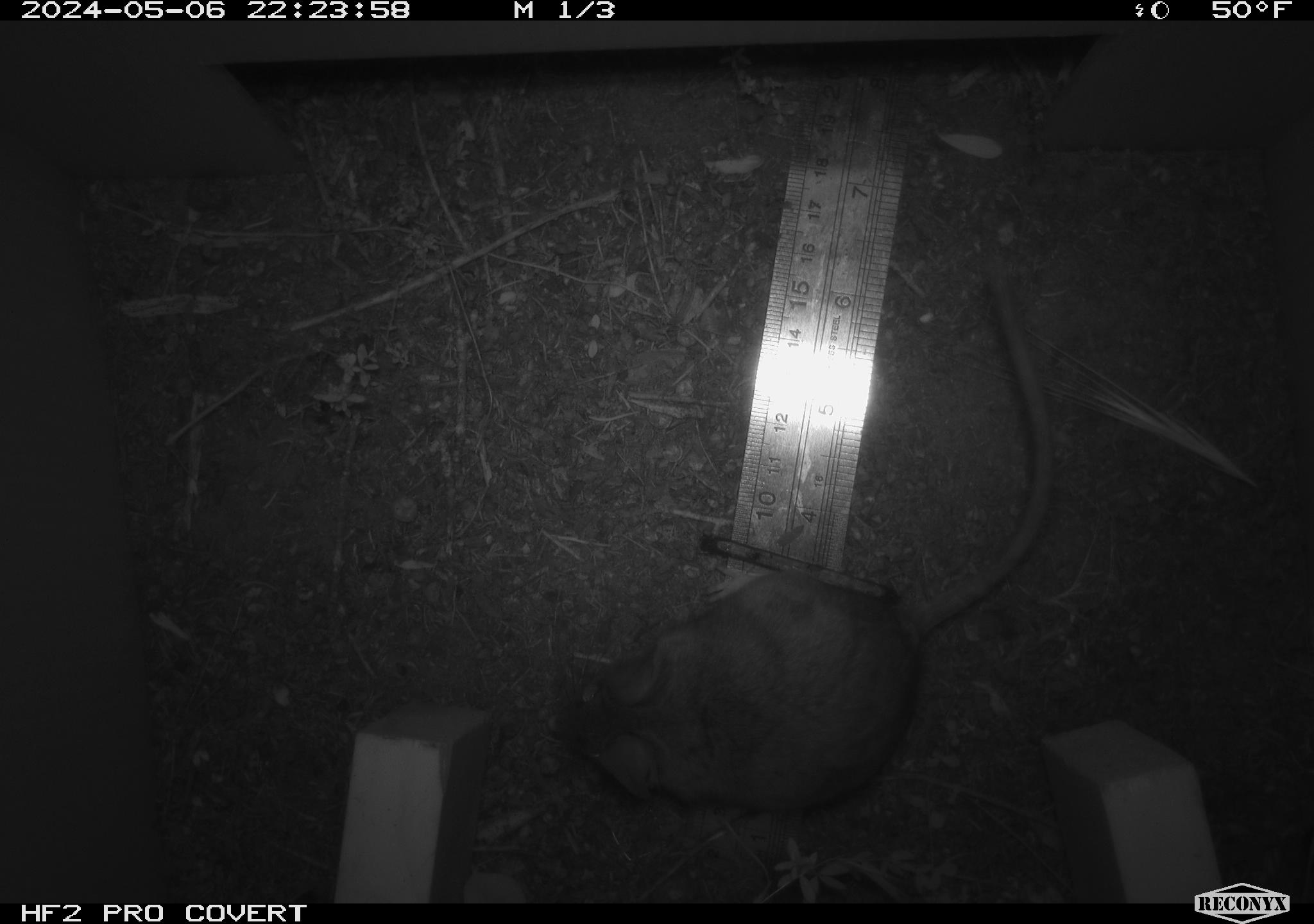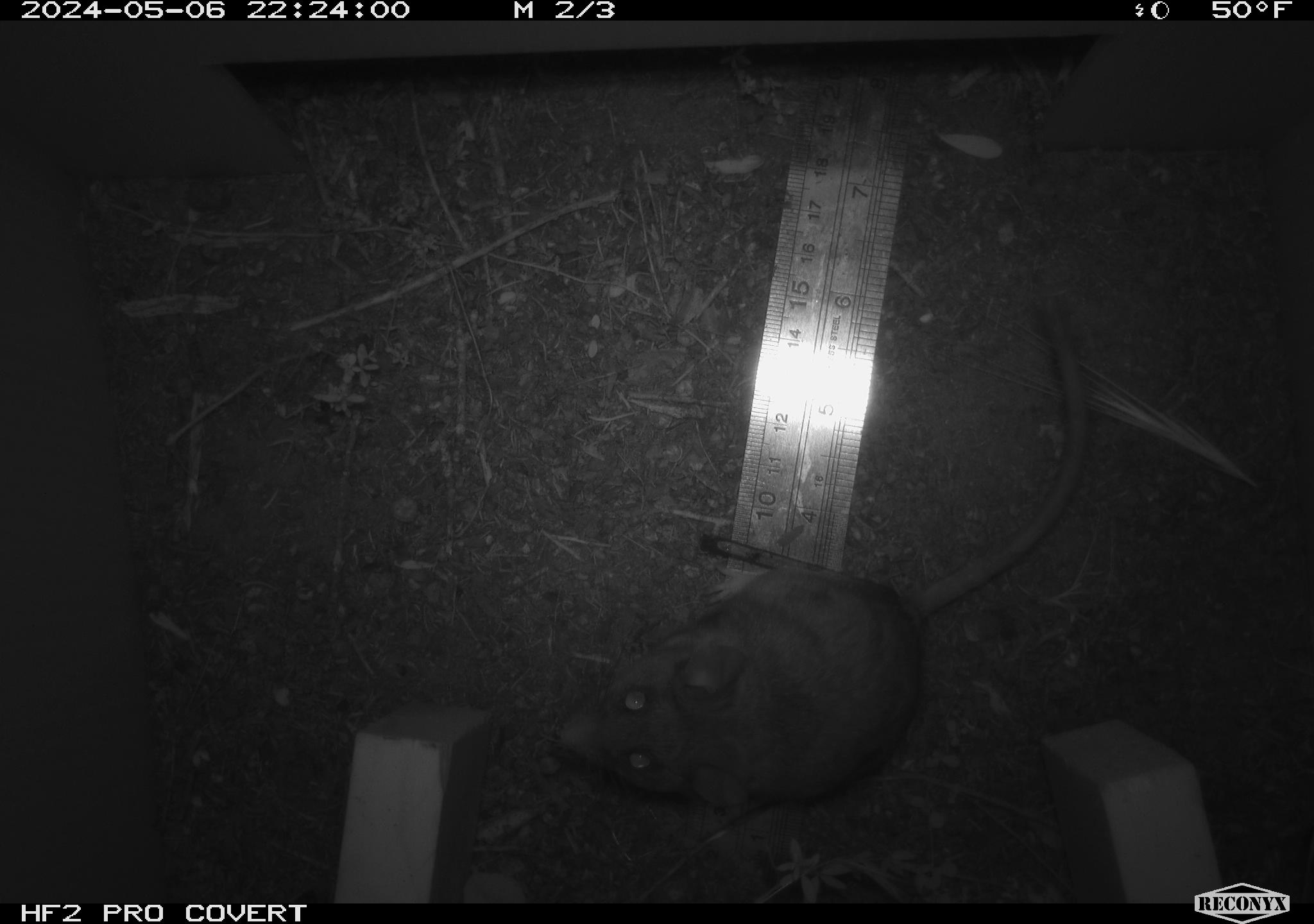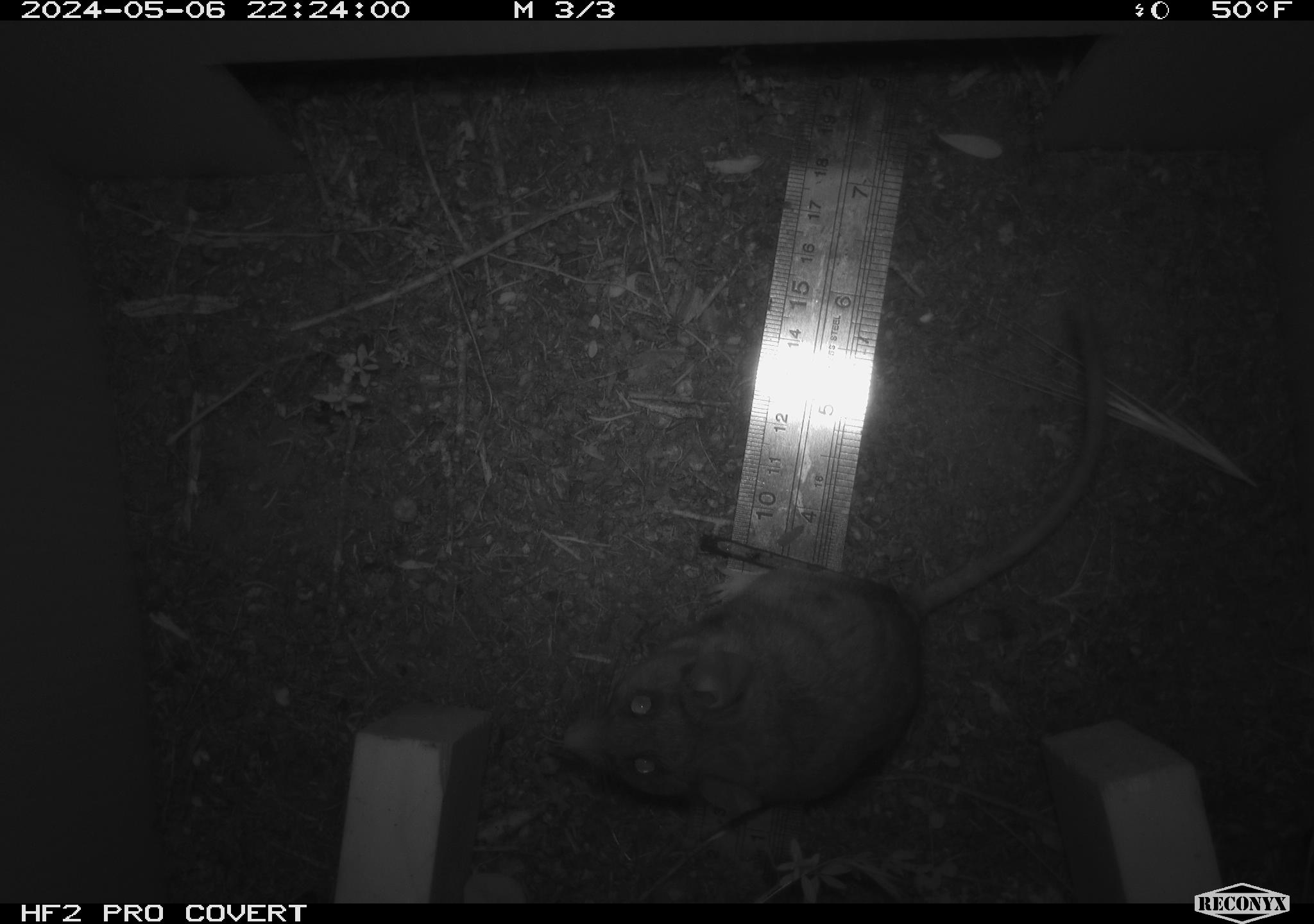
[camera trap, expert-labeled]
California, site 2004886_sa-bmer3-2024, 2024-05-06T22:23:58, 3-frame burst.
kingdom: Animalia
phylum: Chordata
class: Mammalia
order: Rodentia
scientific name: Rodentia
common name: mouse species